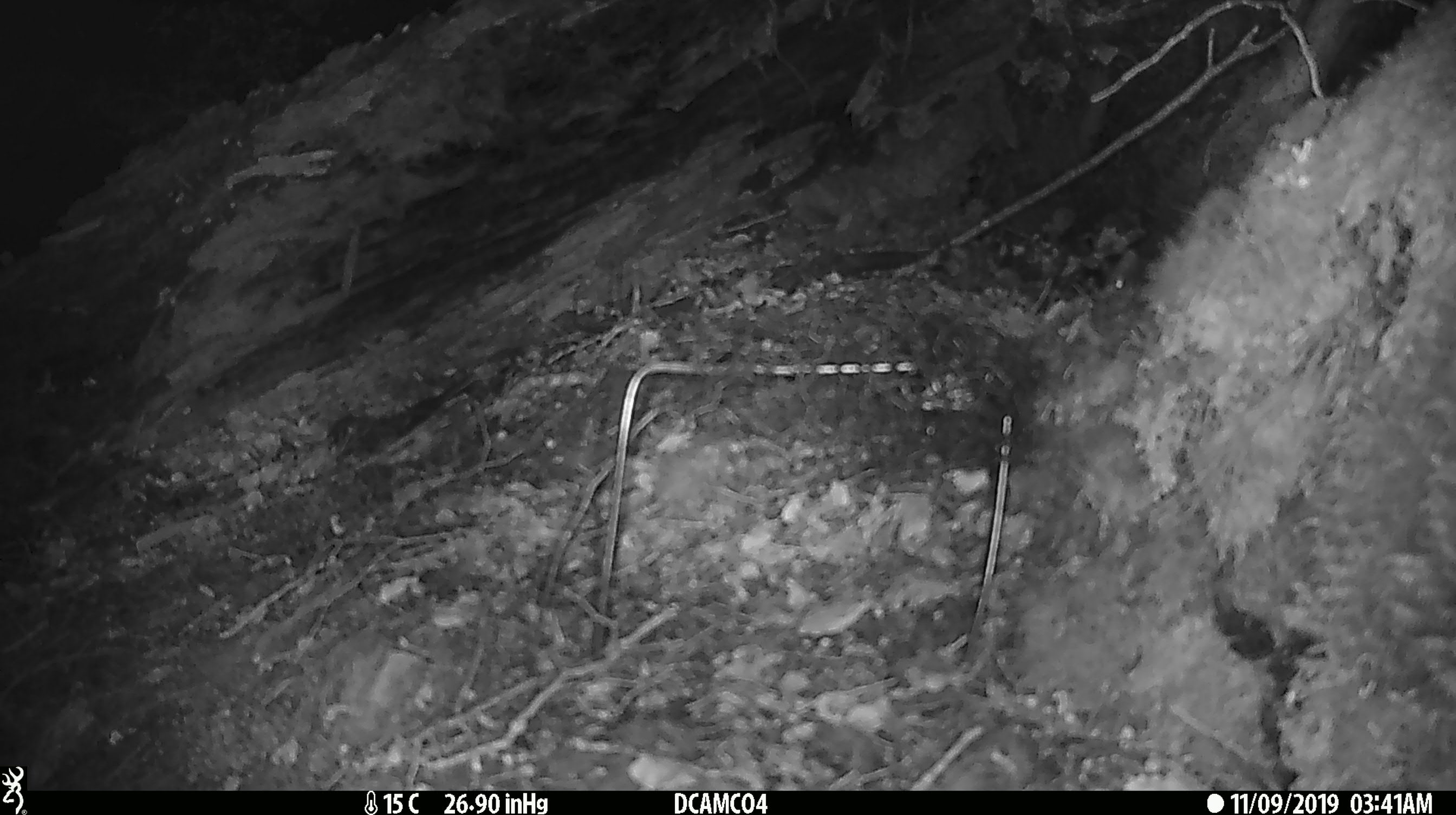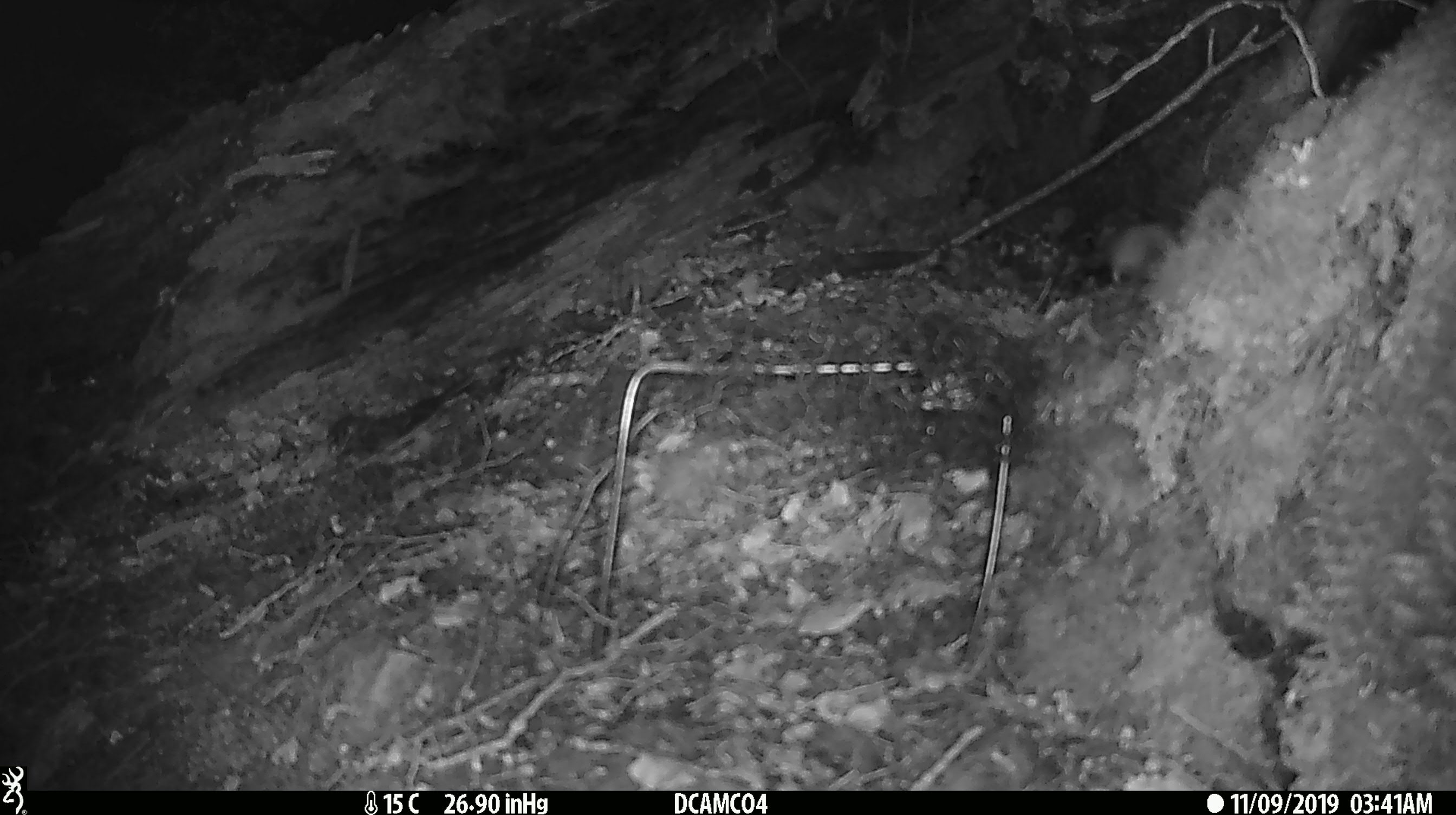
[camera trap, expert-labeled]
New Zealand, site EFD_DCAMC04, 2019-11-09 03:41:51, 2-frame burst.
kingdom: Animalia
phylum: Chordata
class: Mammalia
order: Rodentia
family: Muridae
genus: Mus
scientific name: Mus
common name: mouse